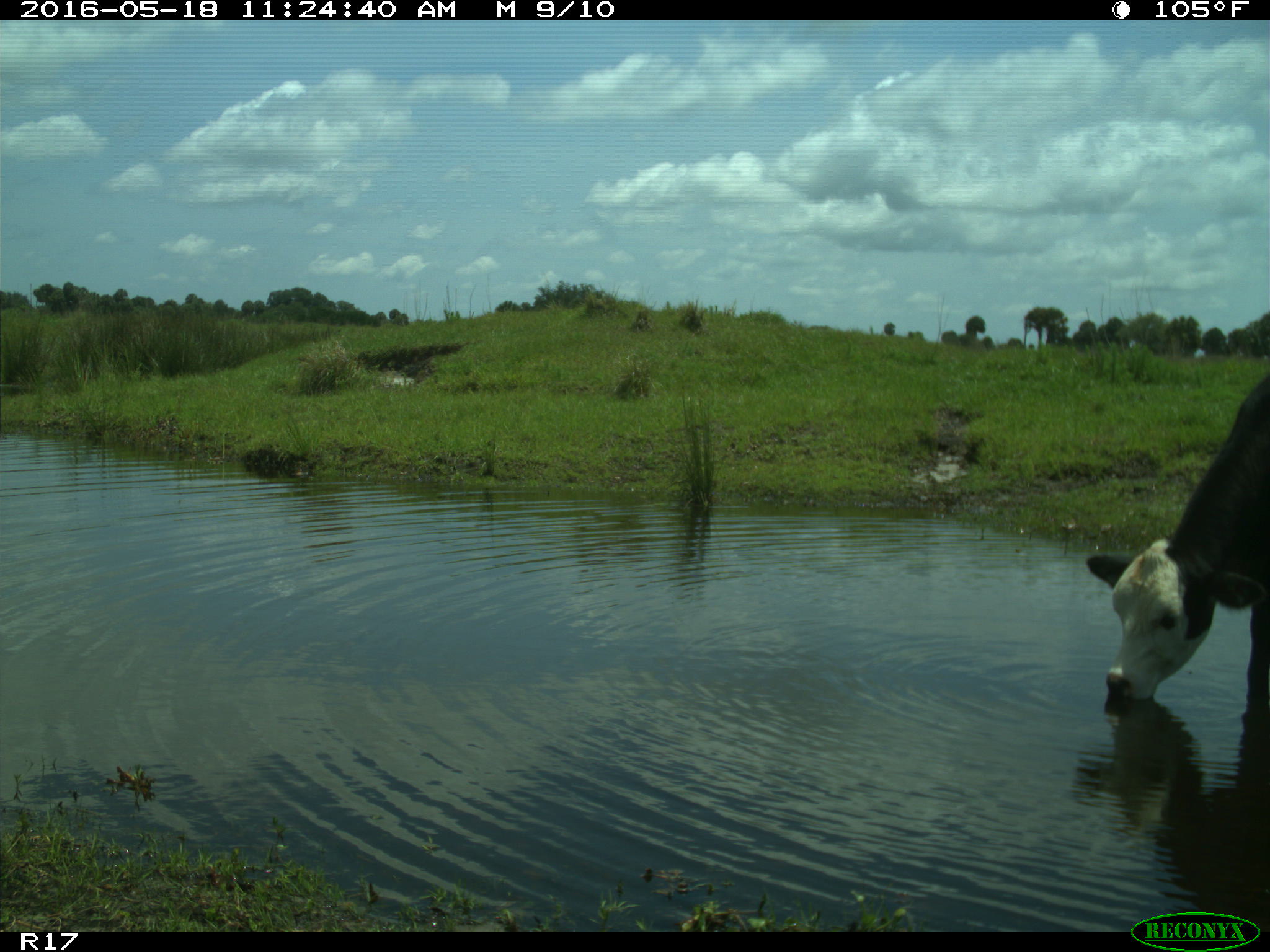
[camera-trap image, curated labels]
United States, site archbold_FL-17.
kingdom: Animalia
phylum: Chordata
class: Mammalia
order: Artiodactyla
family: Bovidae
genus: Bos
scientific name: Bos taurus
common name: domestic cow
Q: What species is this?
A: Bos taurus (domestic cow).